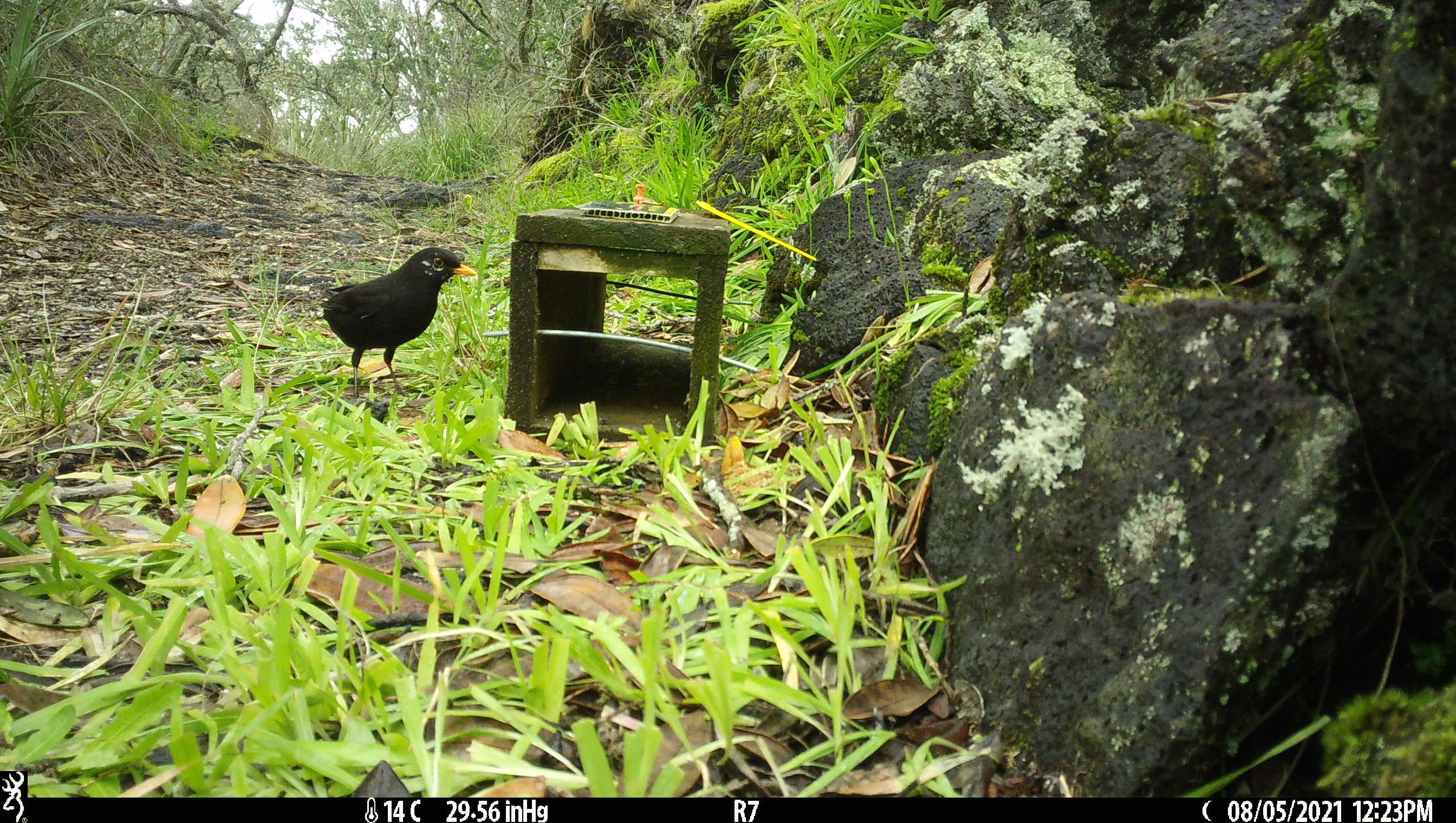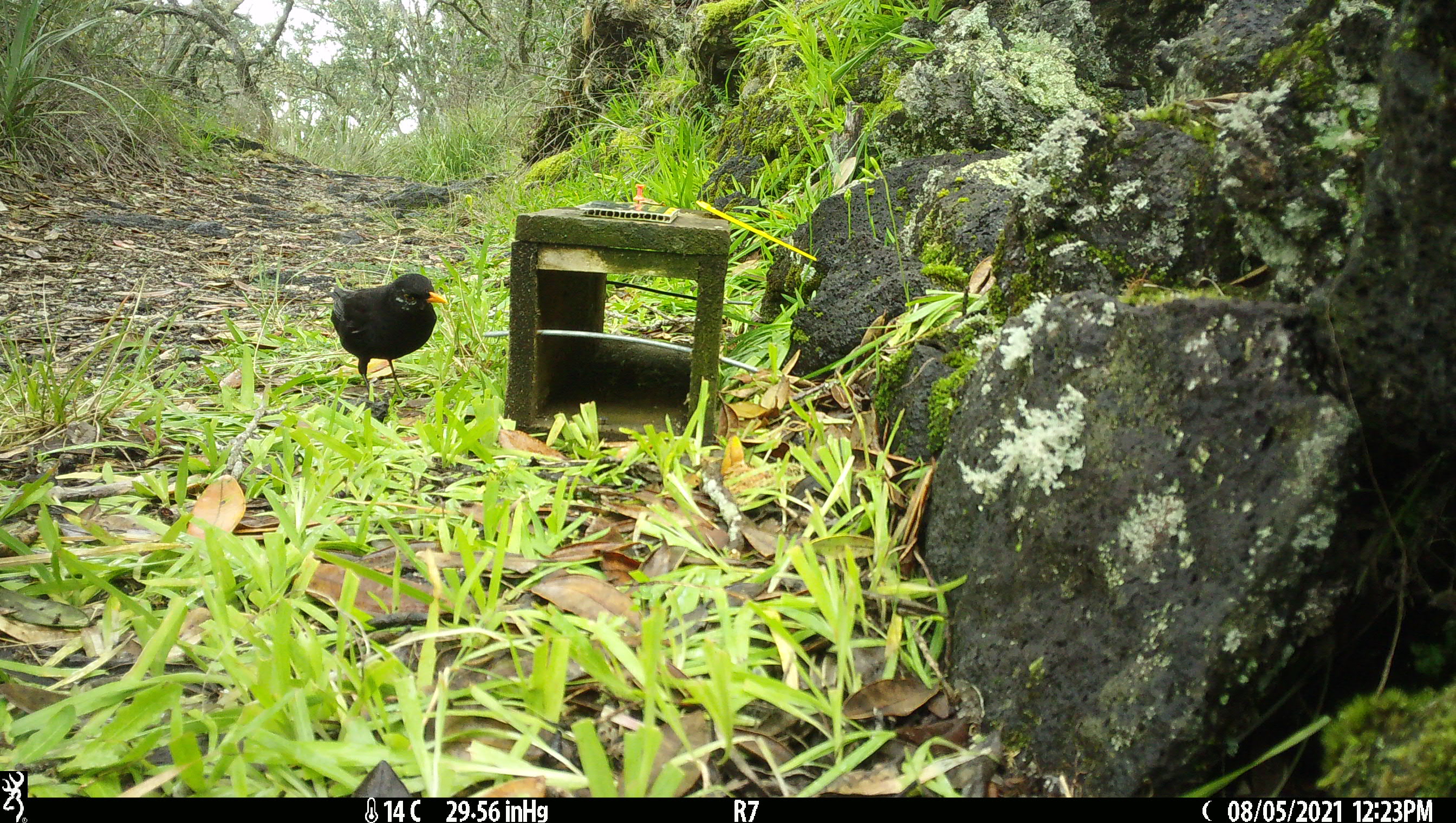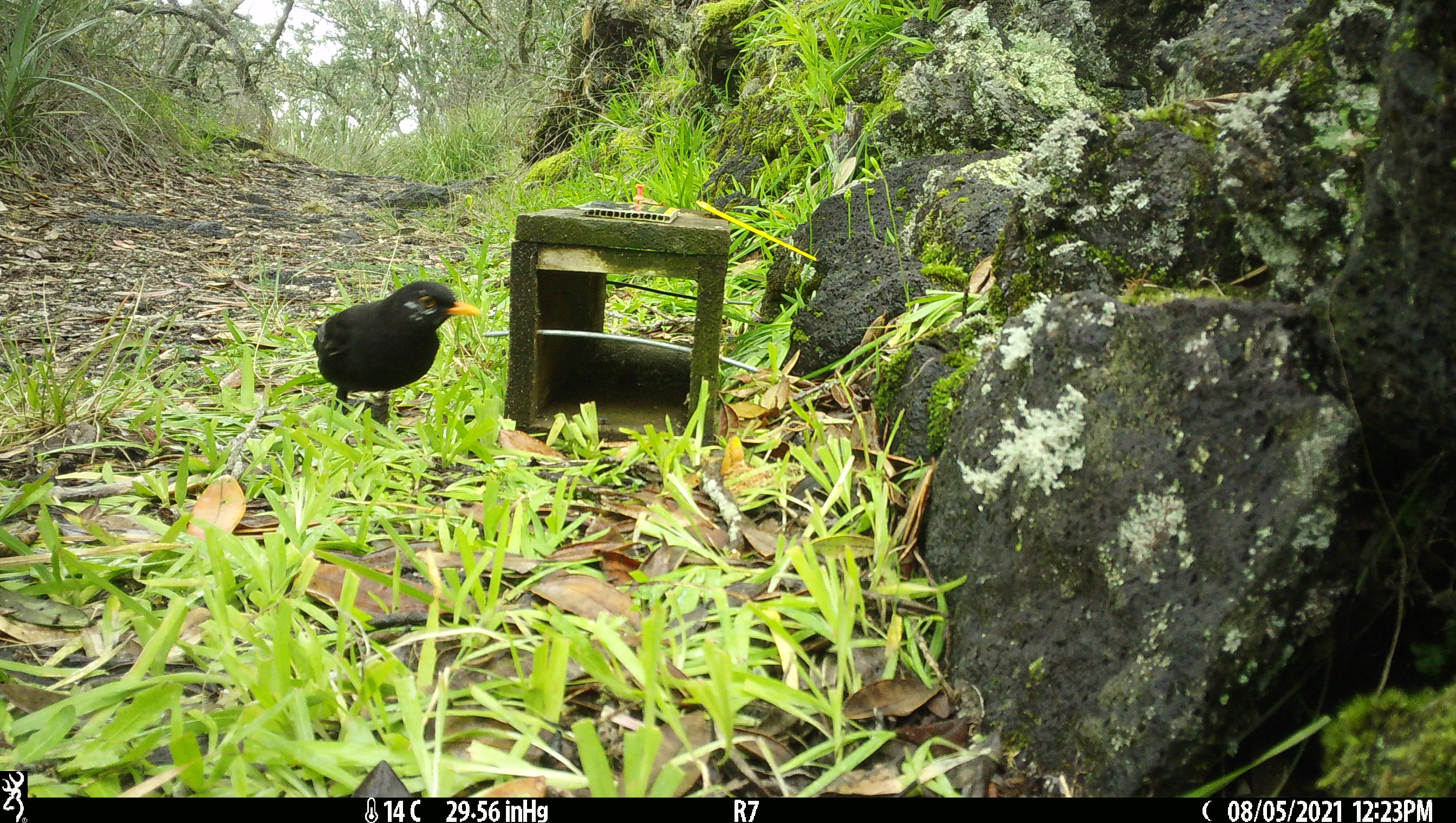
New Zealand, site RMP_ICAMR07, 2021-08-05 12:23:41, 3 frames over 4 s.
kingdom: Animalia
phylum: Chordata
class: Aves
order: Passeriformes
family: Turdidae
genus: Turdus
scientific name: Turdus merula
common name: eurasian blackbird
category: blackbird